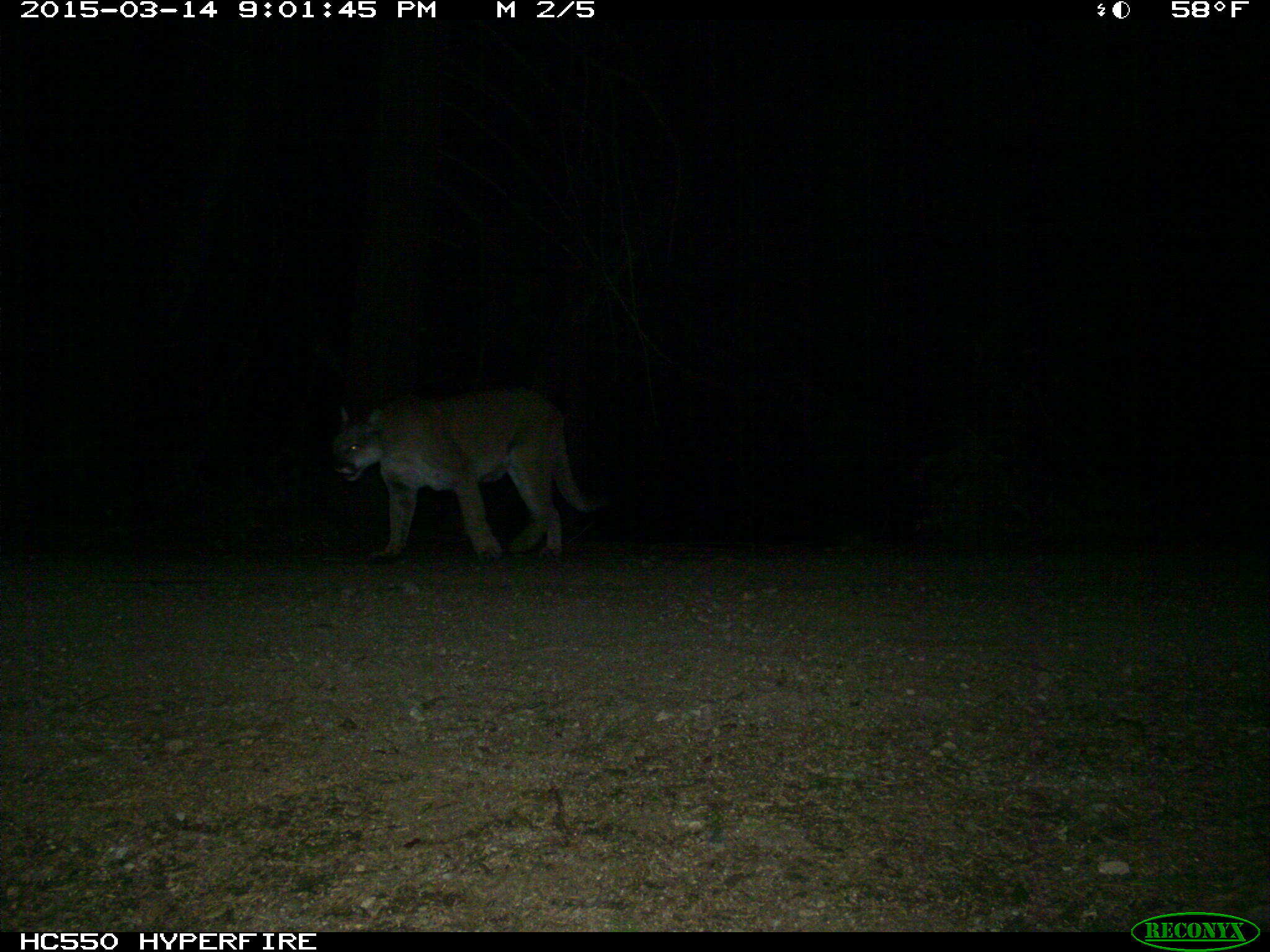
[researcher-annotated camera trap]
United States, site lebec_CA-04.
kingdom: Animalia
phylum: Chordata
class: Mammalia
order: Carnivora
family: Felidae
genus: Puma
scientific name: Puma concolor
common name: mountain lion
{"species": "Puma concolor (mountain lion)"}